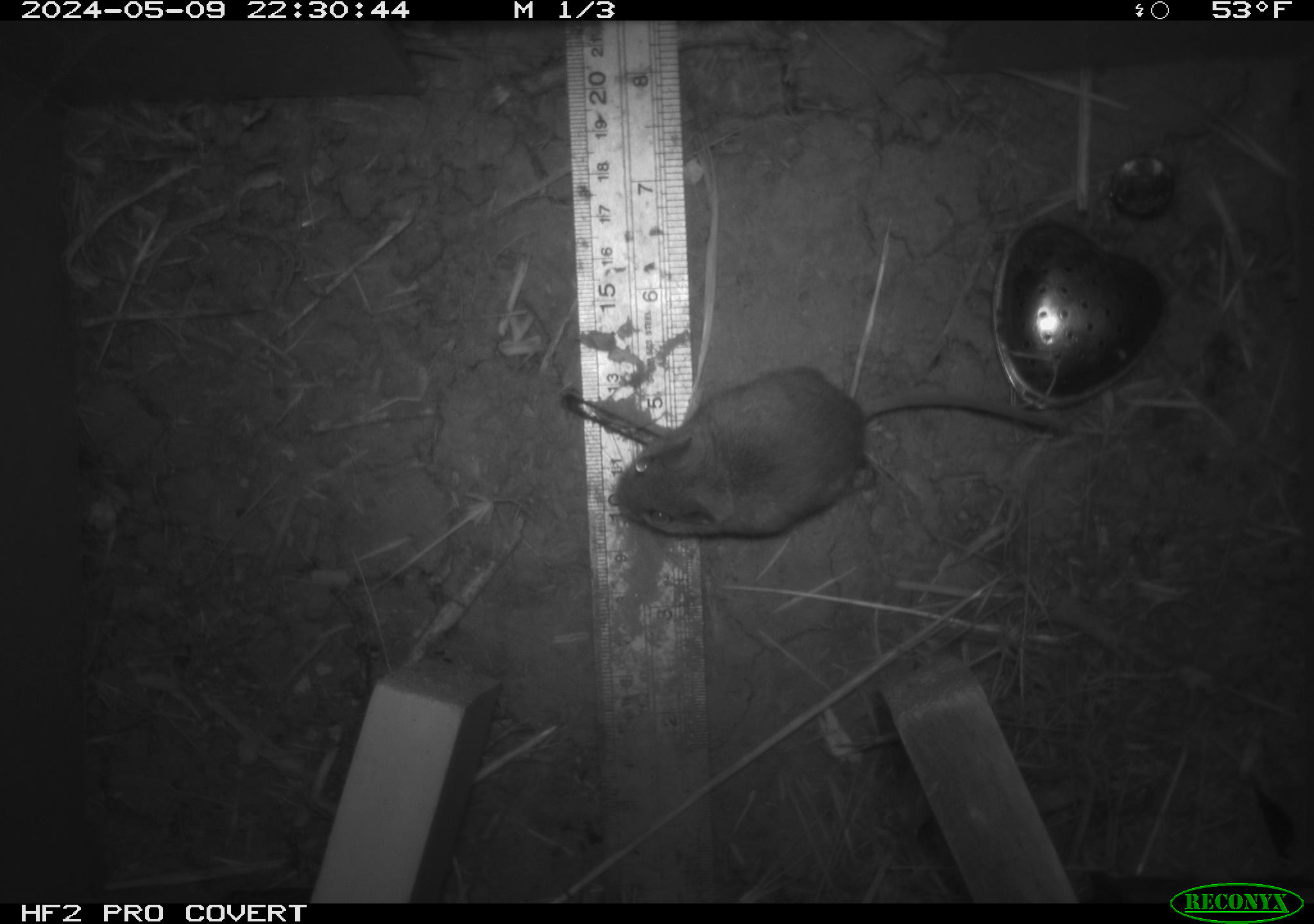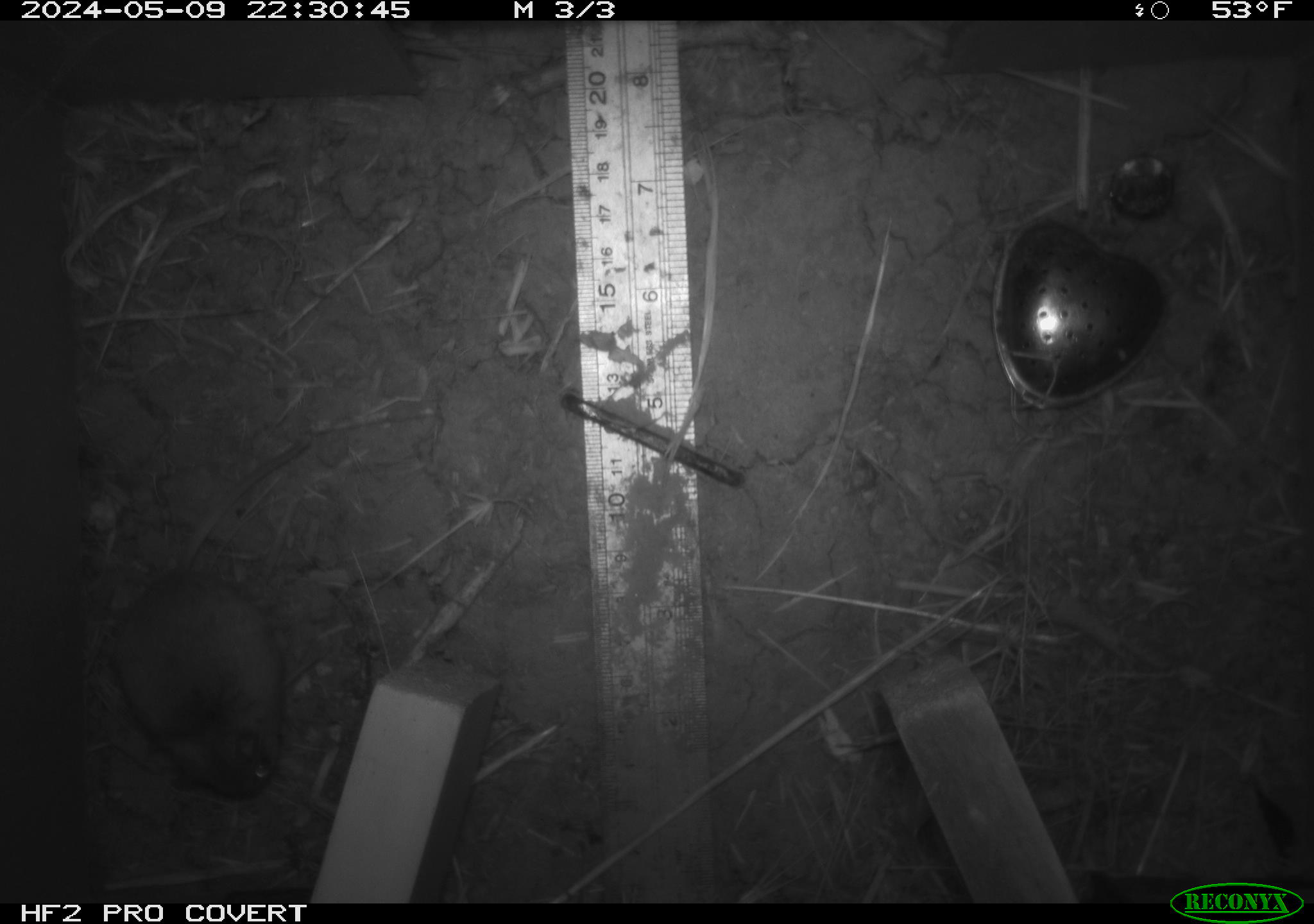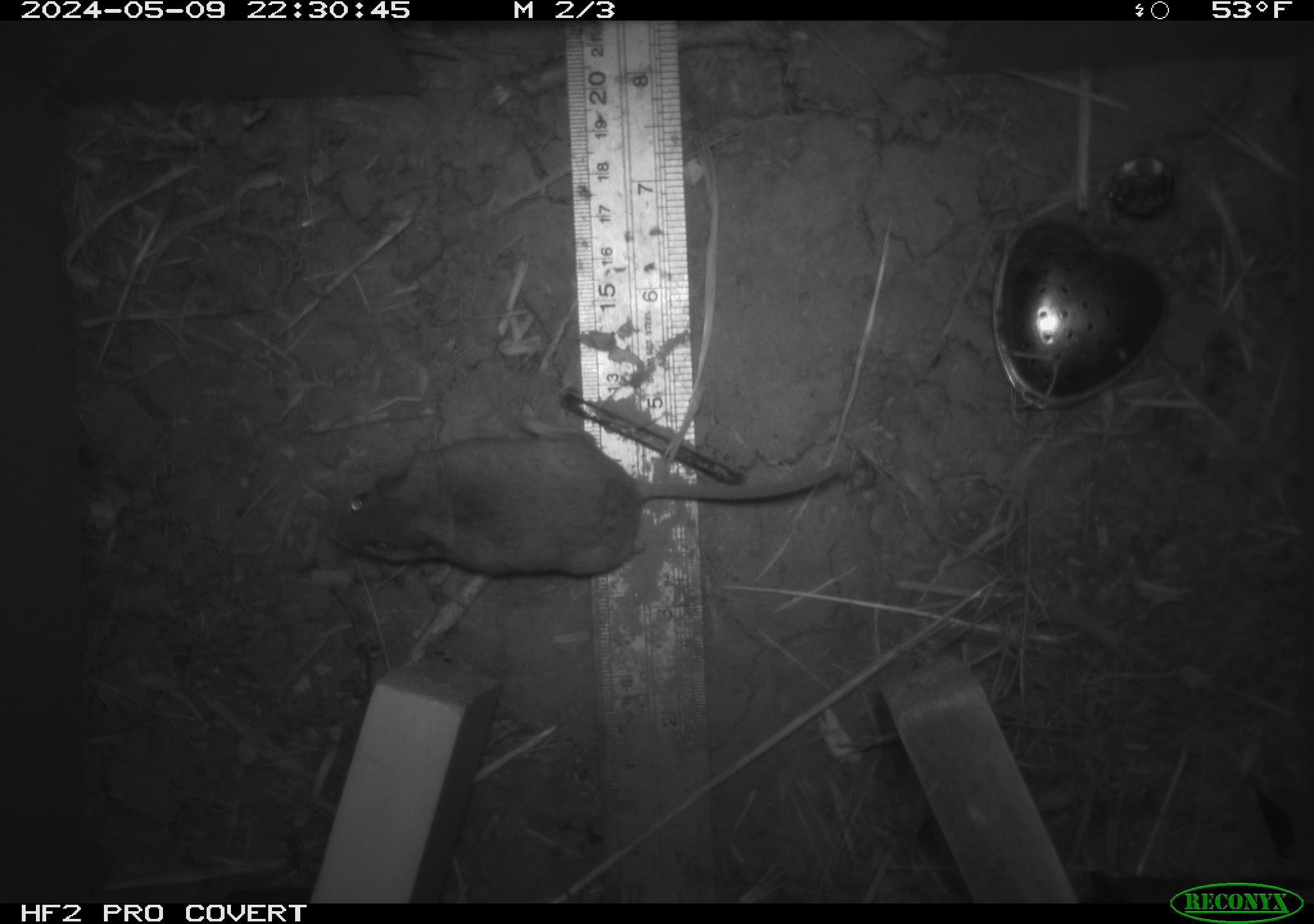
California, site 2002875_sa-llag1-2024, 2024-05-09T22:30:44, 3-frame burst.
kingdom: Animalia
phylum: Chordata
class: Mammalia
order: Rodentia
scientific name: Rodentia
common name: mouse species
Mouse species (Rodentia).